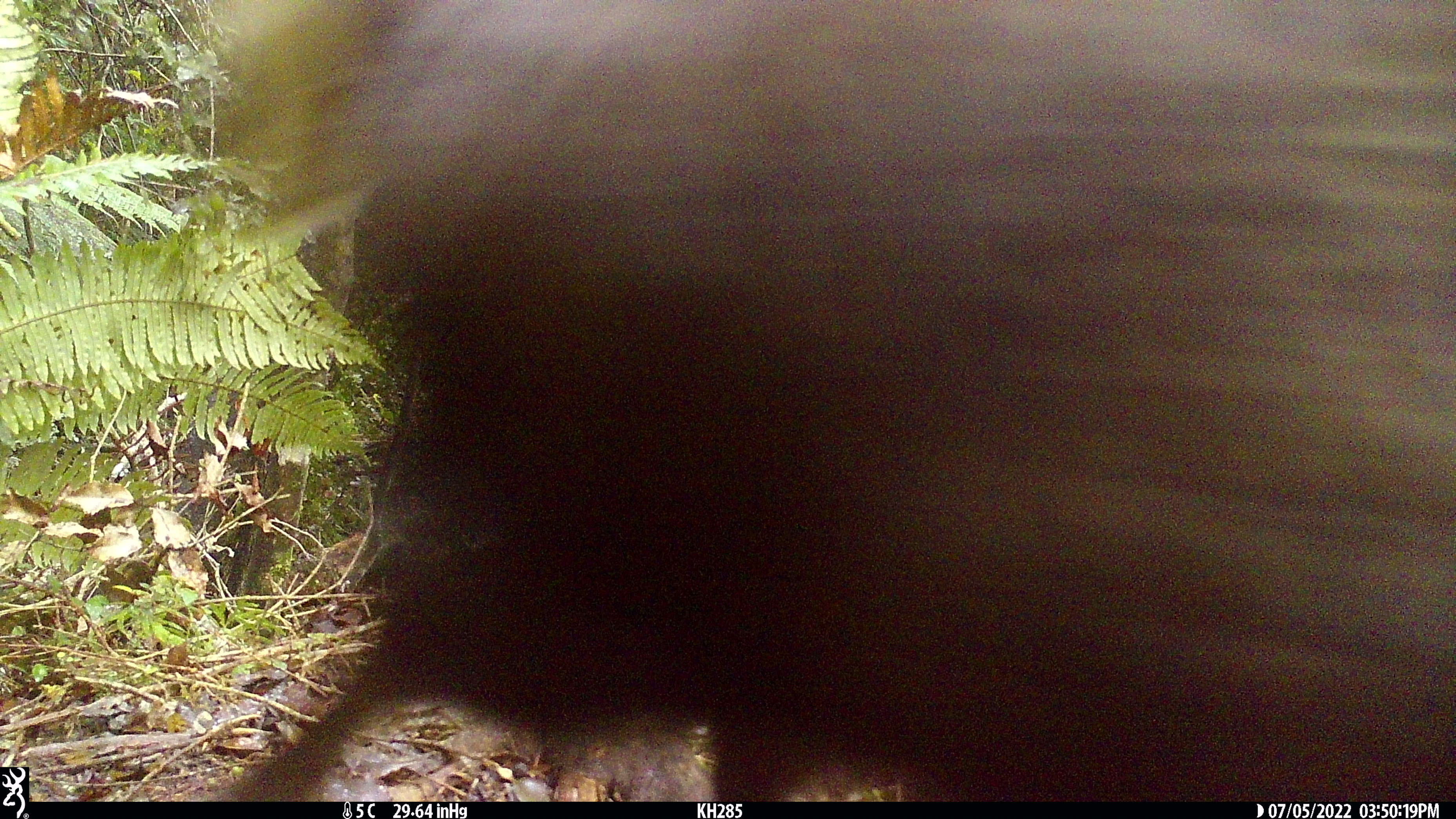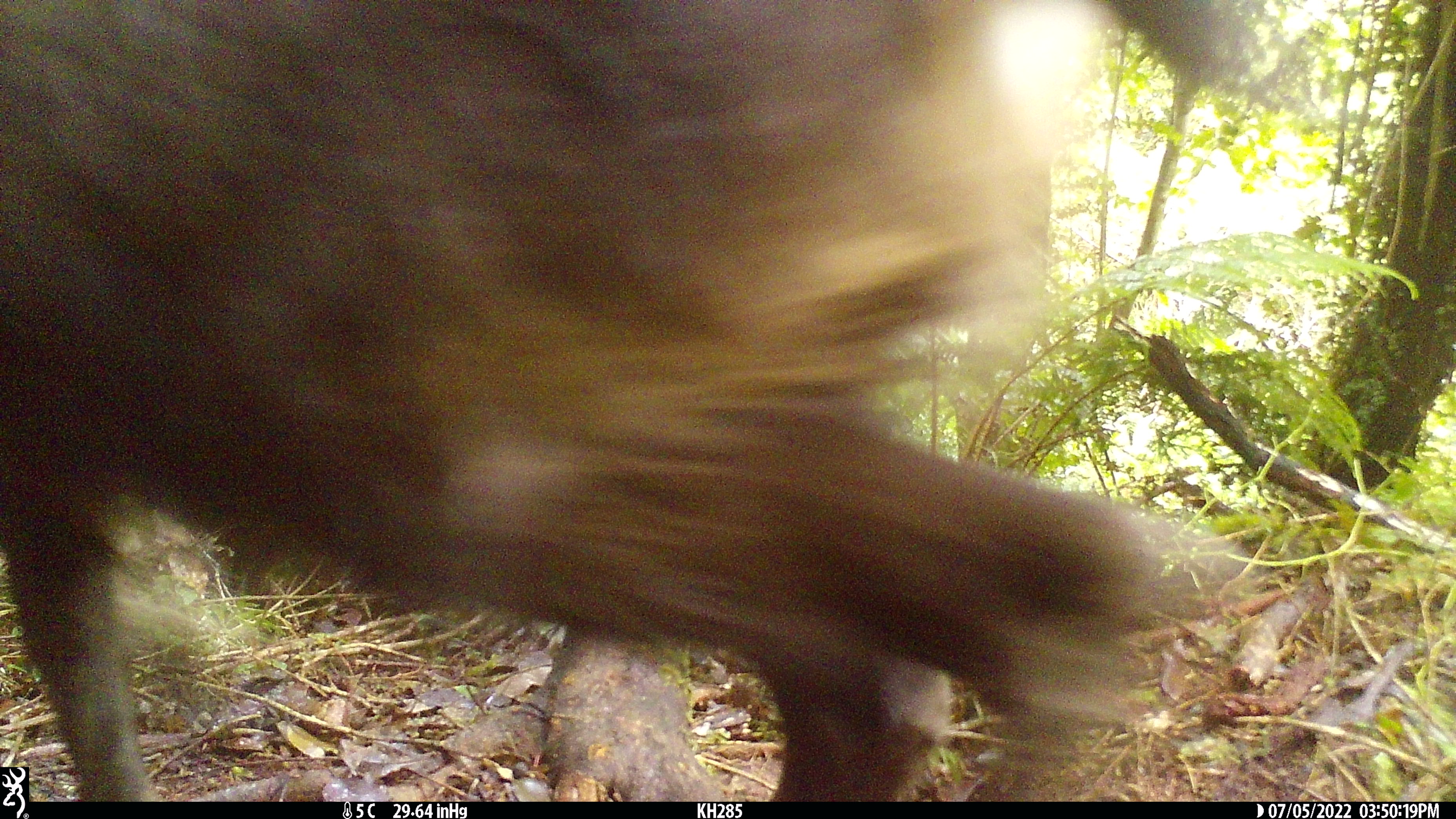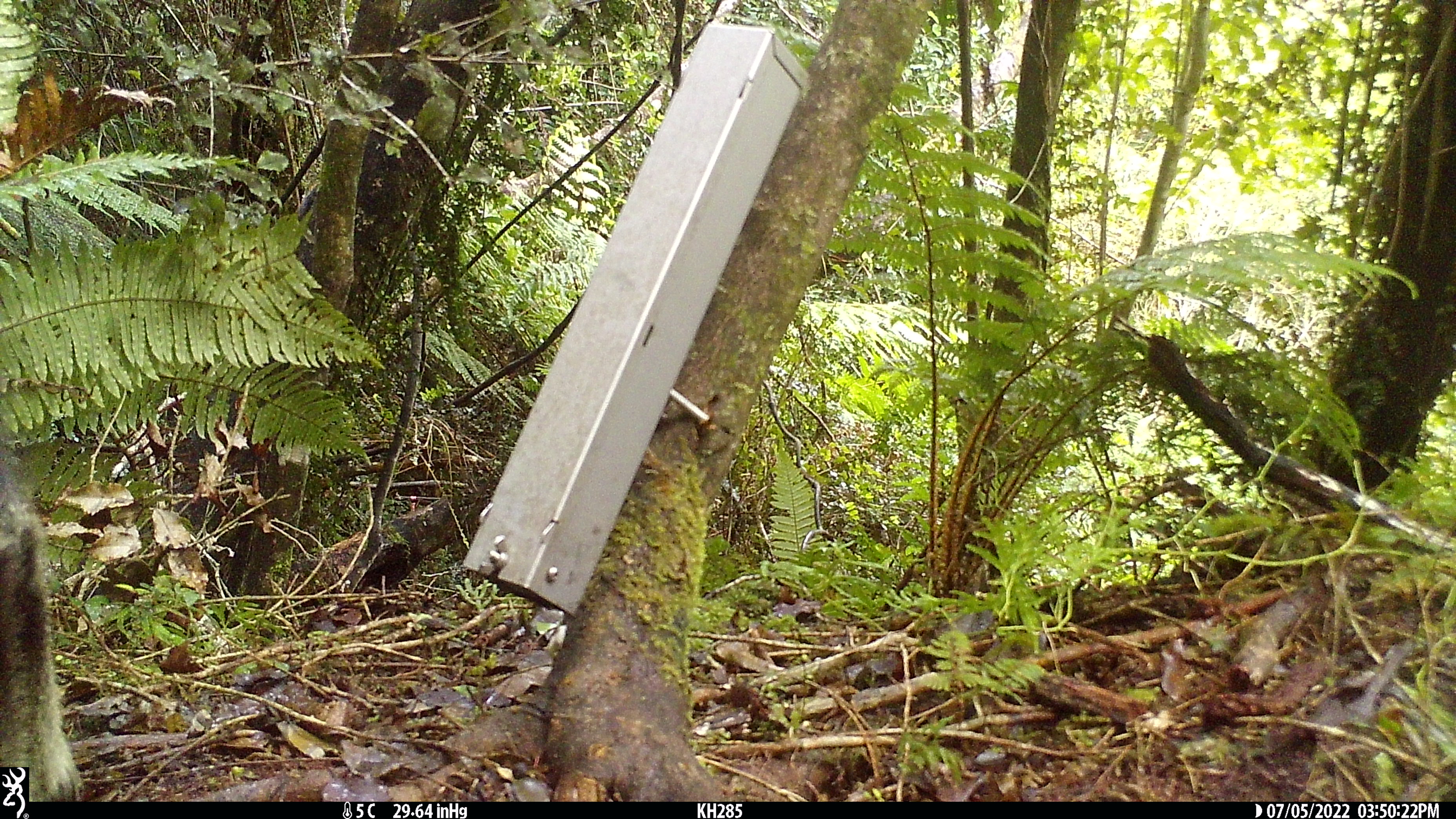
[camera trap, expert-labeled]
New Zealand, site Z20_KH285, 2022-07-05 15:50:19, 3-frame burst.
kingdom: Animalia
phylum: Chordata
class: Mammalia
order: Artiodactyla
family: Bovidae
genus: Rupicapra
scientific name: Rupicapra rupicapra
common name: alpine chamois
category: chamois